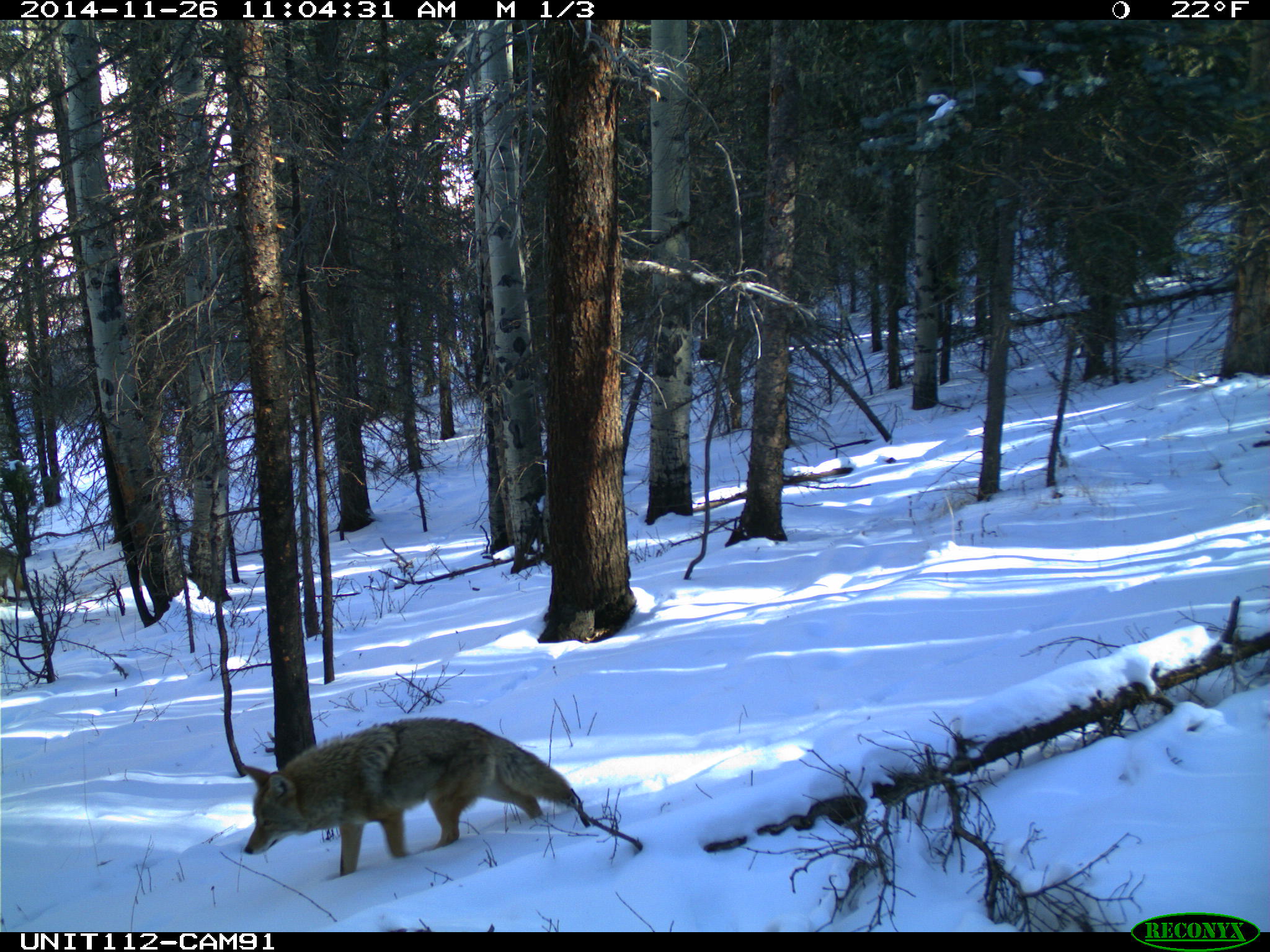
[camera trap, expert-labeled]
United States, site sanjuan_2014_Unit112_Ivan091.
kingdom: Animalia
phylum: Chordata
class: Mammalia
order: Carnivora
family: Canidae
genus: Canis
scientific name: Canis latrans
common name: coyote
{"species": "Canis latrans (coyote)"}